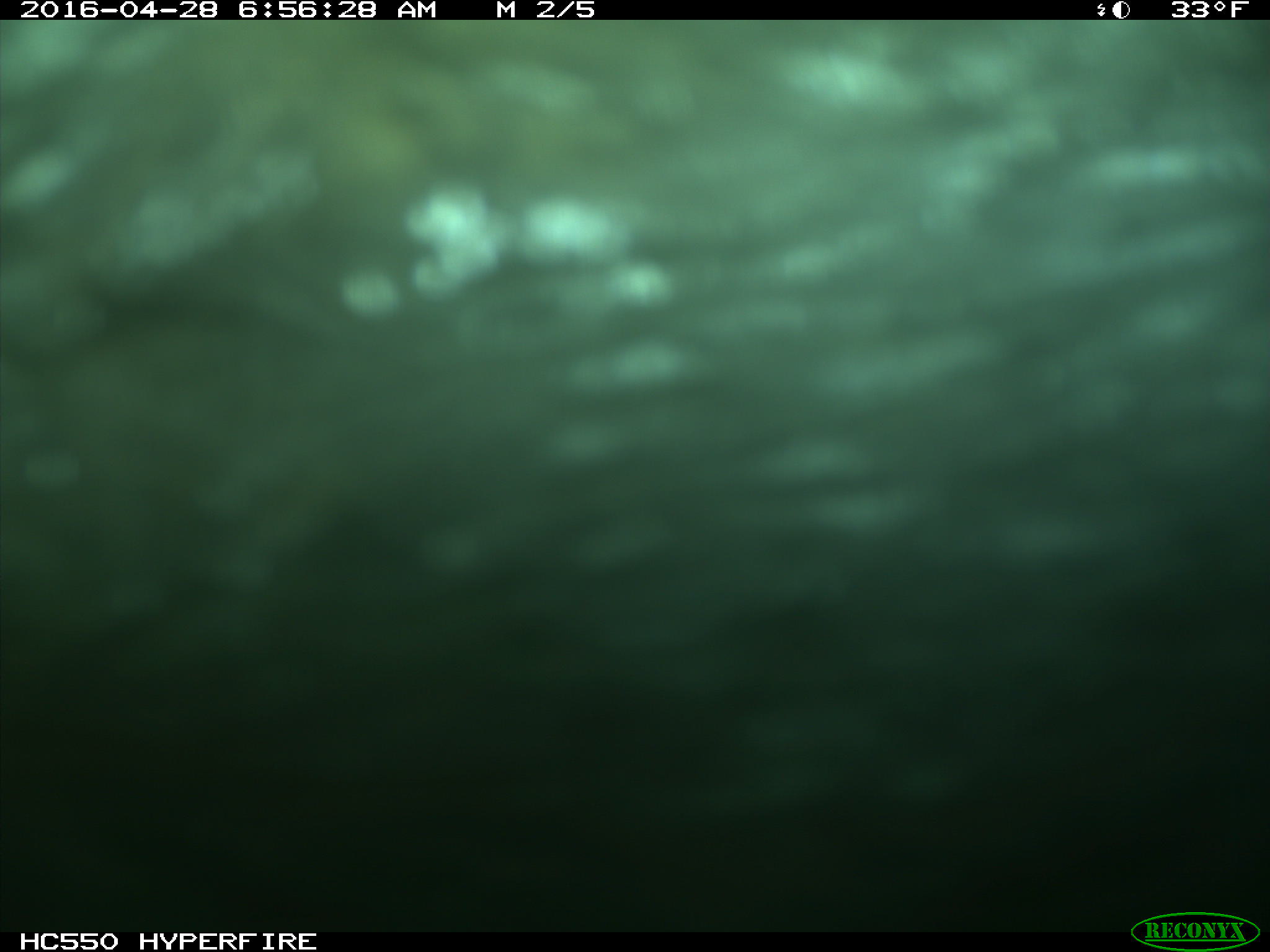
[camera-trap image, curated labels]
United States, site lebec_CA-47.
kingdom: Animalia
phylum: Chordata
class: Mammalia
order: Artiodactyla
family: Bovidae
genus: Bos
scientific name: Bos taurus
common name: domestic cow